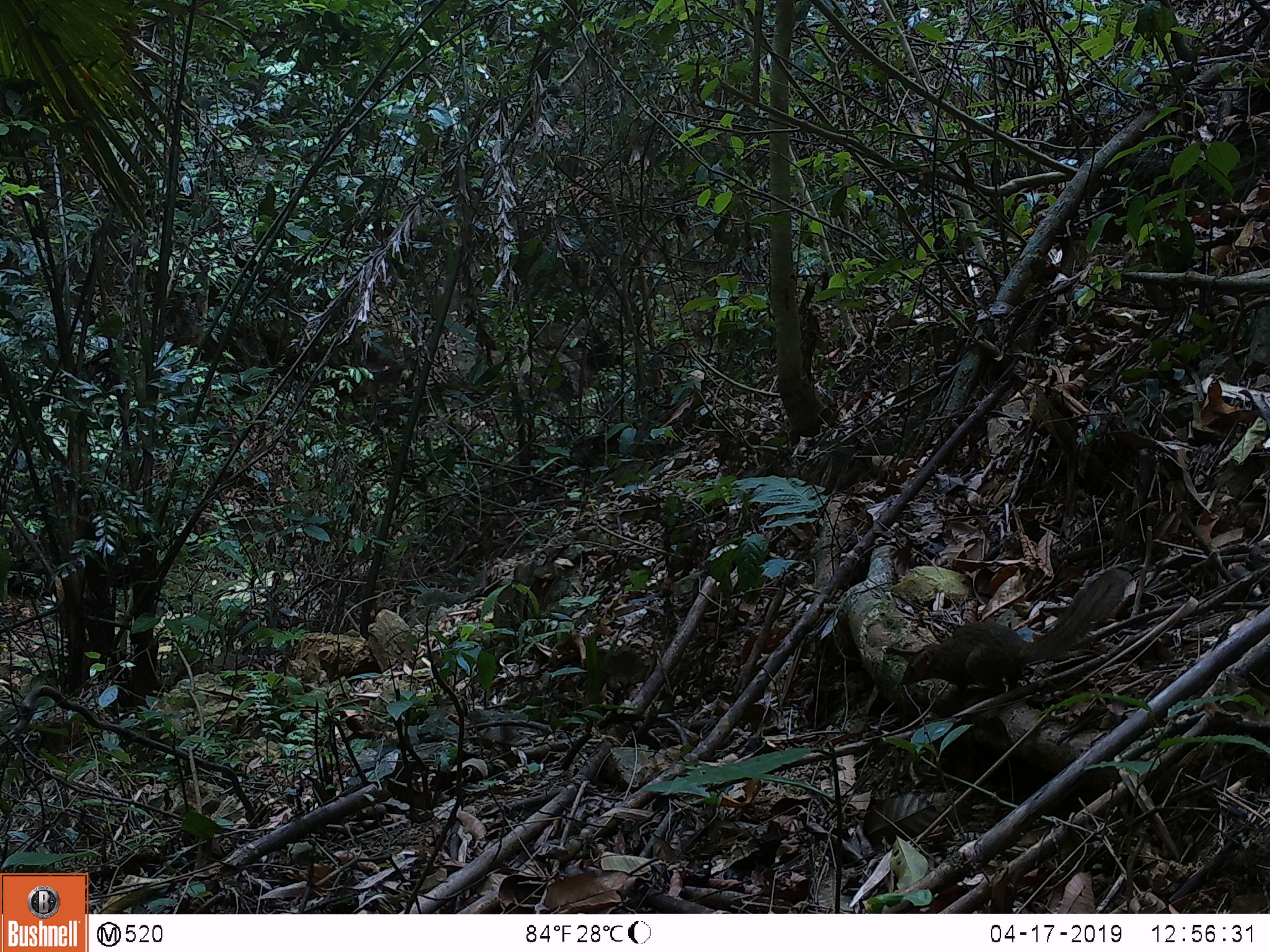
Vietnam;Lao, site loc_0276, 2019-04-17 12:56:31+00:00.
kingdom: Animalia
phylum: Chordata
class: Mammalia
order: Scandentia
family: Tupaiidae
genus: Tupaia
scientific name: Tupaia belangeri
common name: northern treeshrew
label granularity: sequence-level